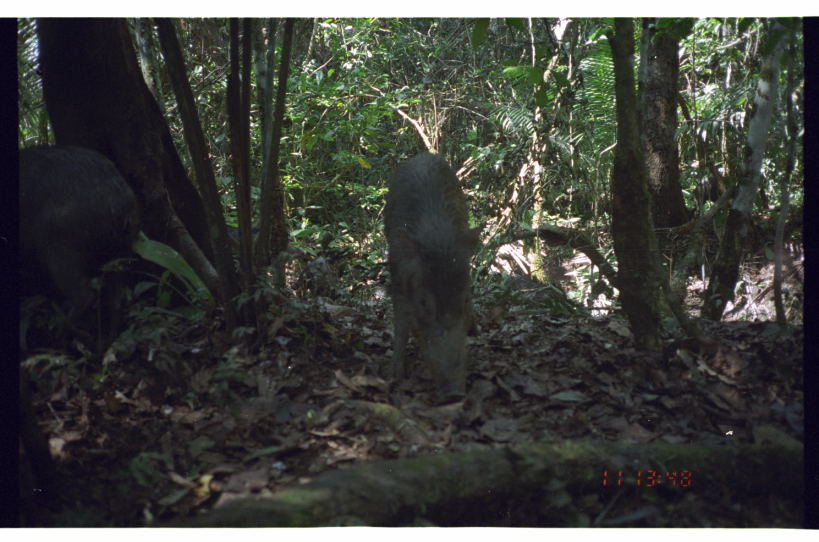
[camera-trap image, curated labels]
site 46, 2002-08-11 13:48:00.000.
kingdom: Animalia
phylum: Chordata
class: Mammalia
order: Artiodactyla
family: Tayassuidae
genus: Tayassu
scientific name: Tayassu pecari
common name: white-lipped peccary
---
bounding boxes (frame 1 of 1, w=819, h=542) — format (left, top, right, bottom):
tayassu pecari: (383, 152, 487, 404); (1, 144, 140, 328)